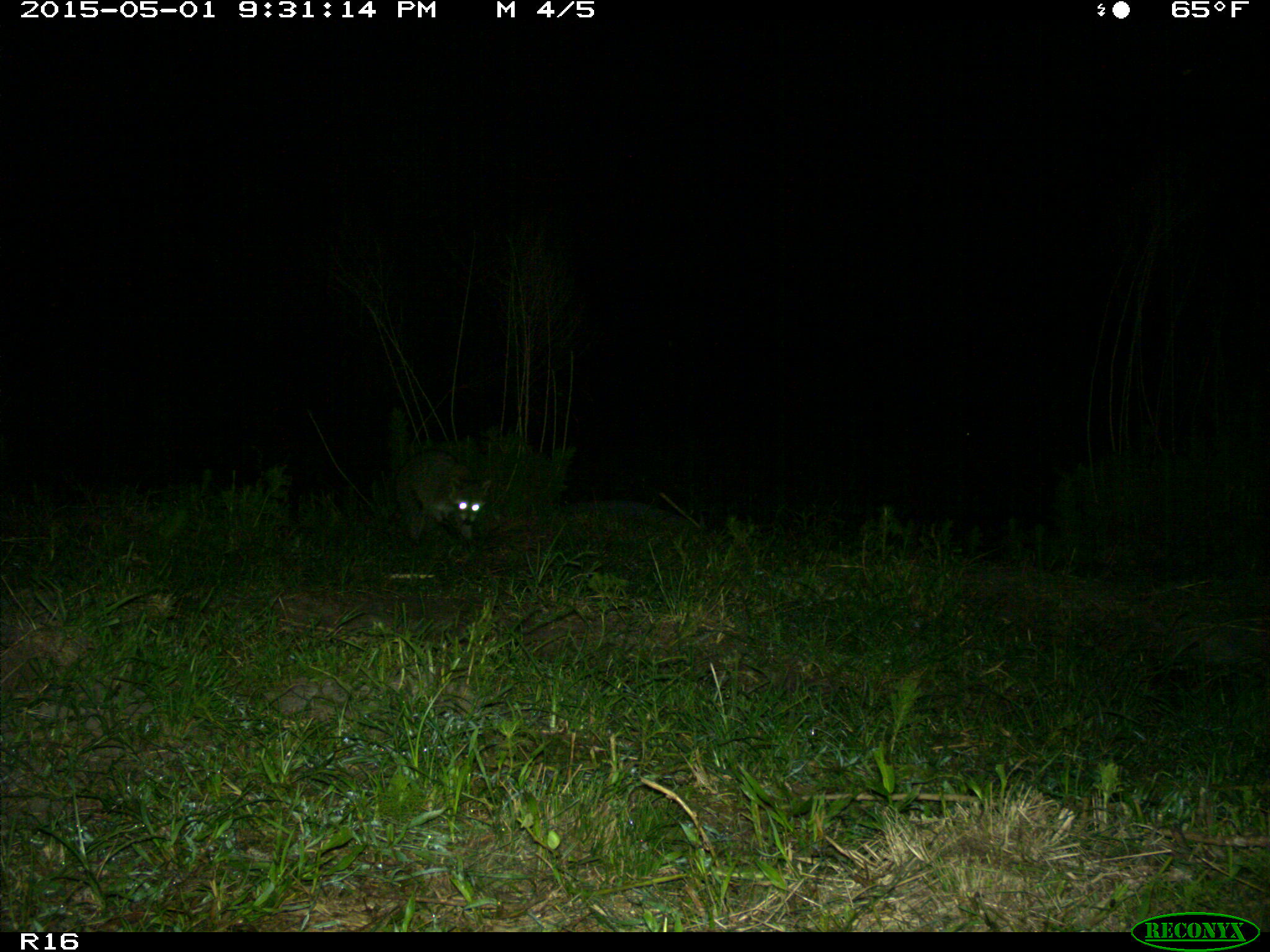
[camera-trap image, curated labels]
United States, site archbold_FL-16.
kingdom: Animalia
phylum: Chordata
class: Mammalia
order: Carnivora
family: Procyonidae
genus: Procyon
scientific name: Procyon lotor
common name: common raccoon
Procyon lotor (common raccoon).